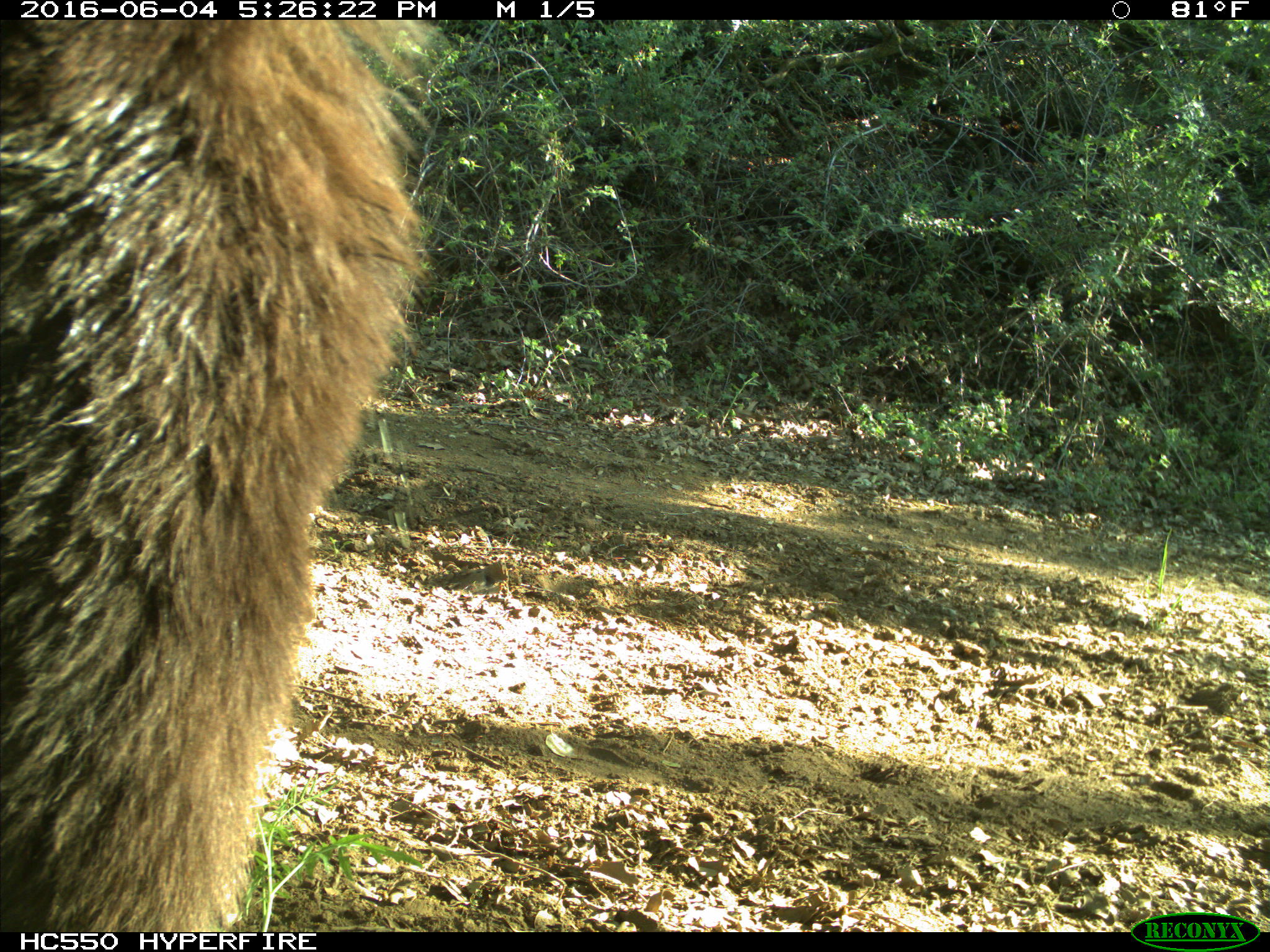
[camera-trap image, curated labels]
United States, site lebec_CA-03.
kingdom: Animalia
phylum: Chordata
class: Mammalia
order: Carnivora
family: Ursidae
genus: Ursus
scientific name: Ursus americanus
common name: american black bear